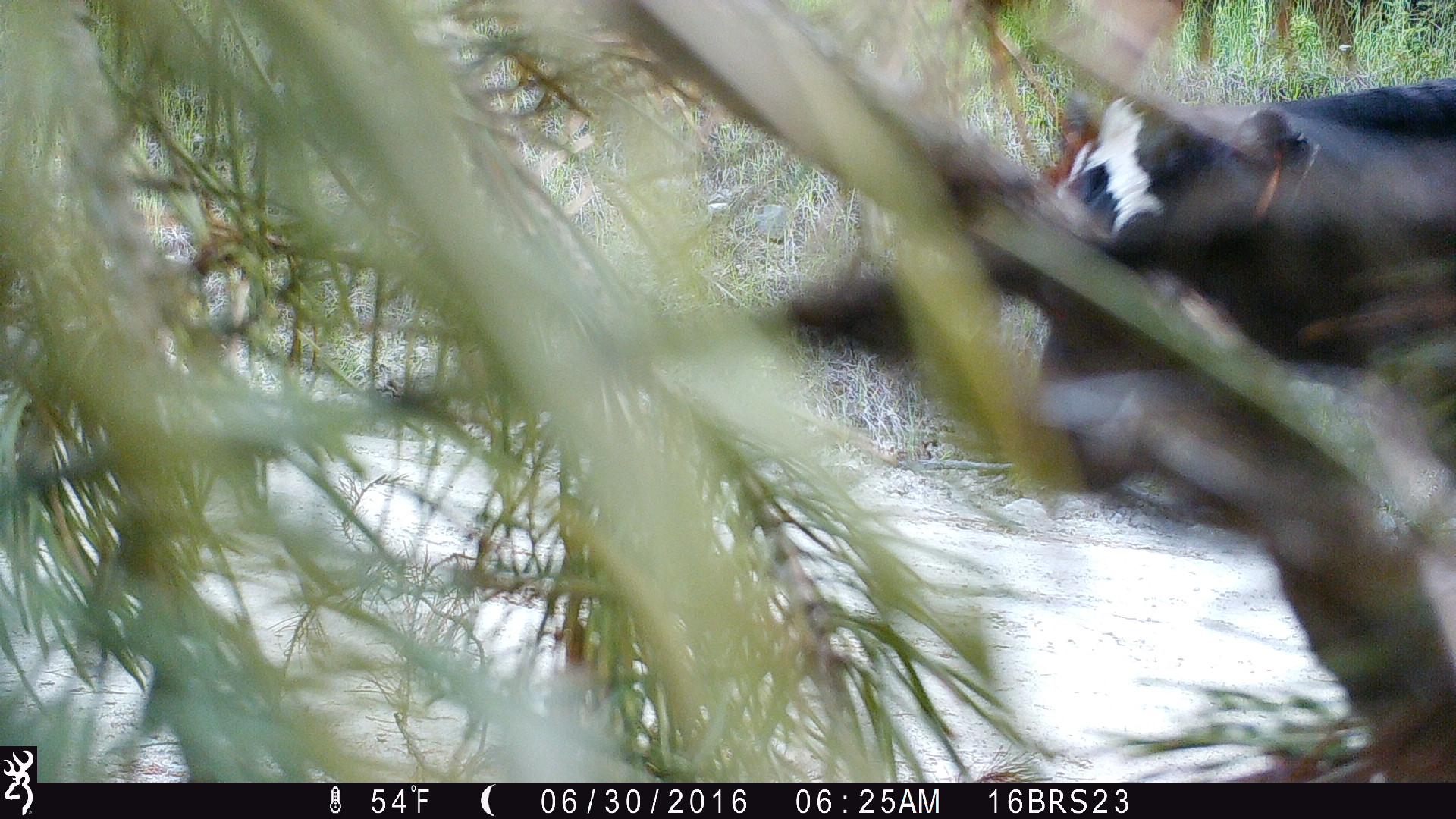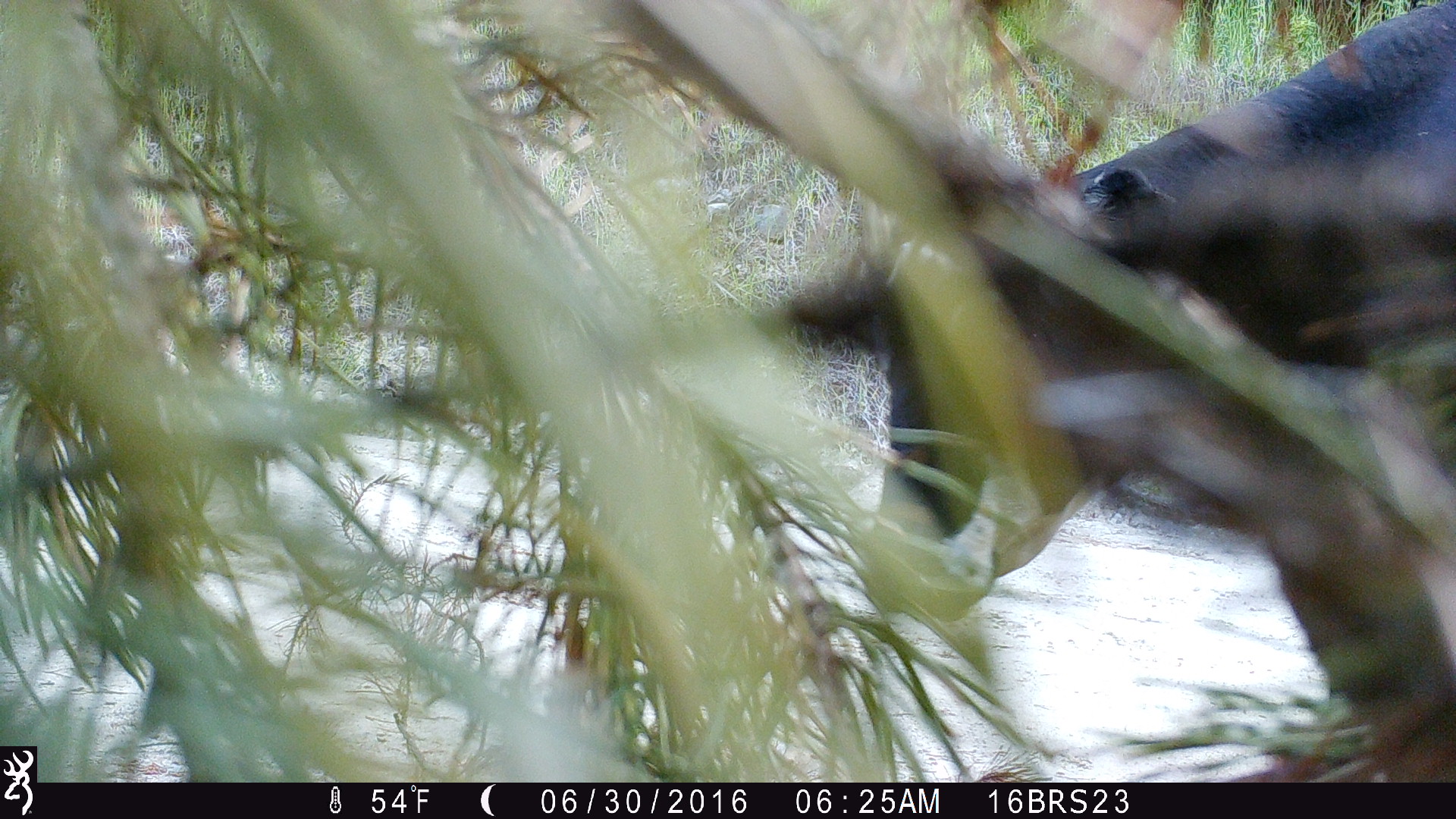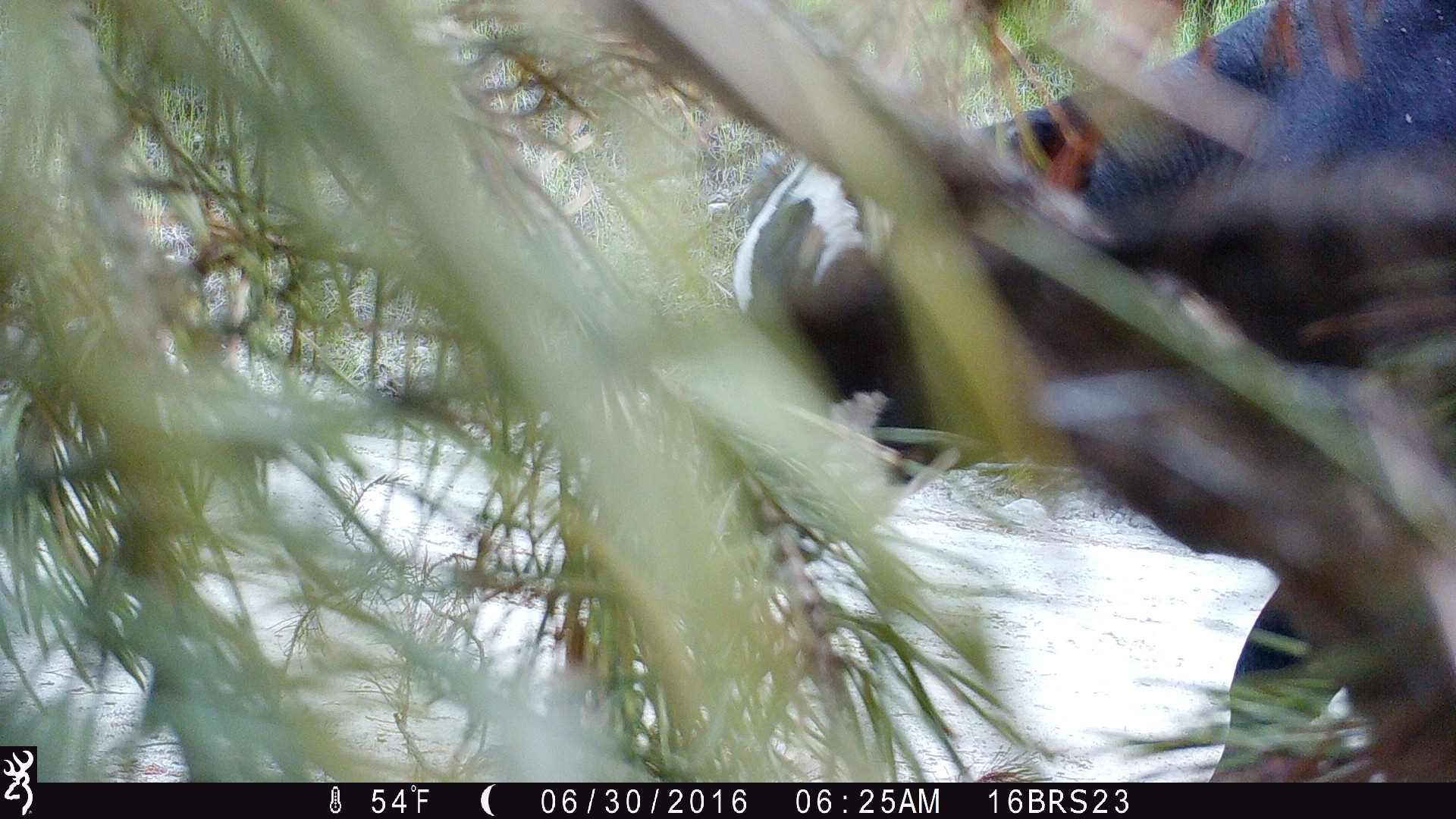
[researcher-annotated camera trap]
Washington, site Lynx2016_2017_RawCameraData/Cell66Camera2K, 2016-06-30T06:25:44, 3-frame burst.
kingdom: Animalia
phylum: Chordata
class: Mammalia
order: Artiodactyla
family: Bovidae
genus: Bos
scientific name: Bos taurus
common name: domestic cattle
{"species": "domestic cattle (Bos taurus)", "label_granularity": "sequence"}